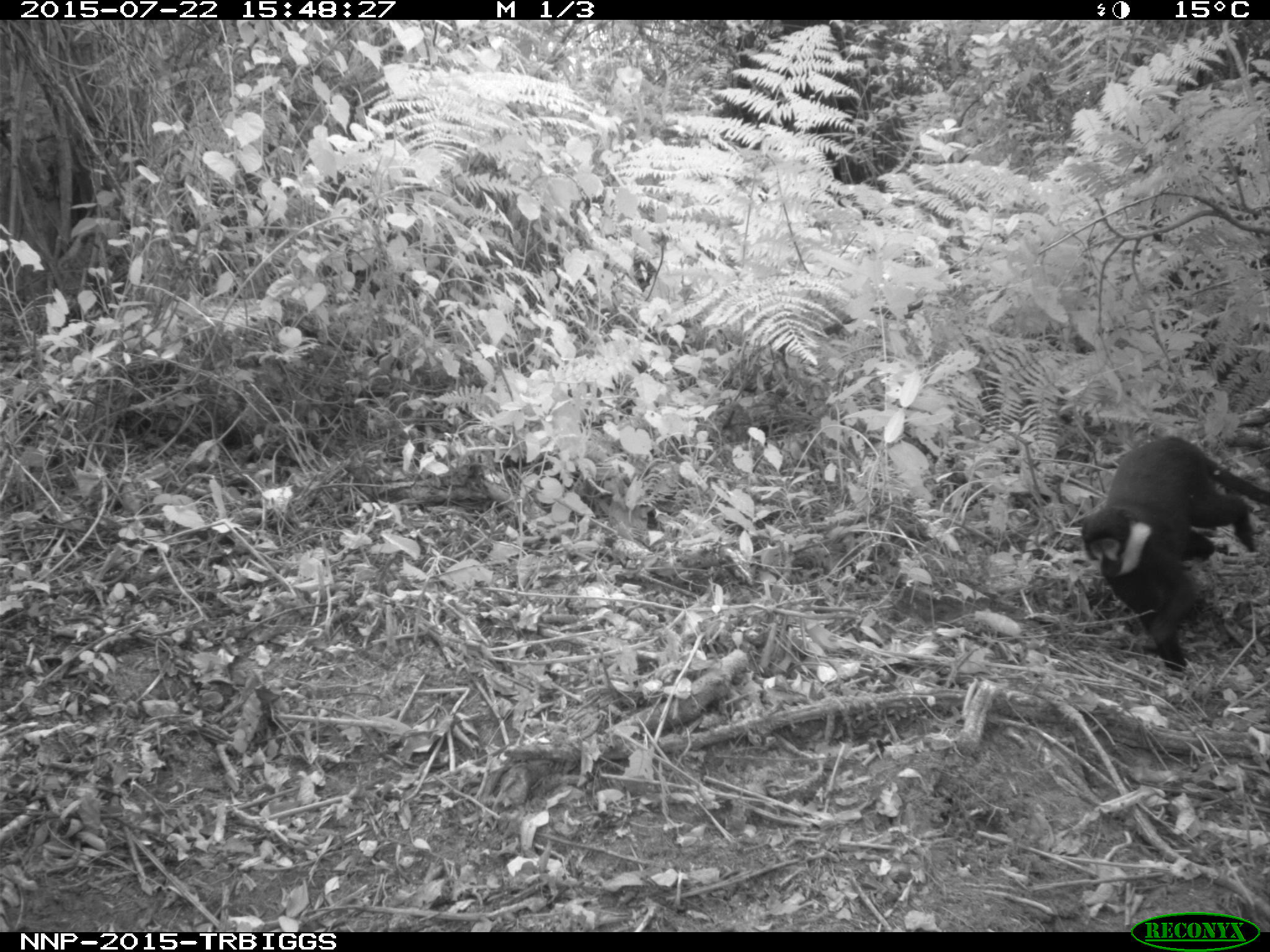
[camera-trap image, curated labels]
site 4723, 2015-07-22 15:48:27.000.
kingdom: Animalia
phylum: Chordata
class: Mammalia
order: Primates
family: Cercopithecidae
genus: Allochrocebus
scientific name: Allochrocebus lhoesti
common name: l'hoest's monkey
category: cercopithecus lhoesti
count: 1